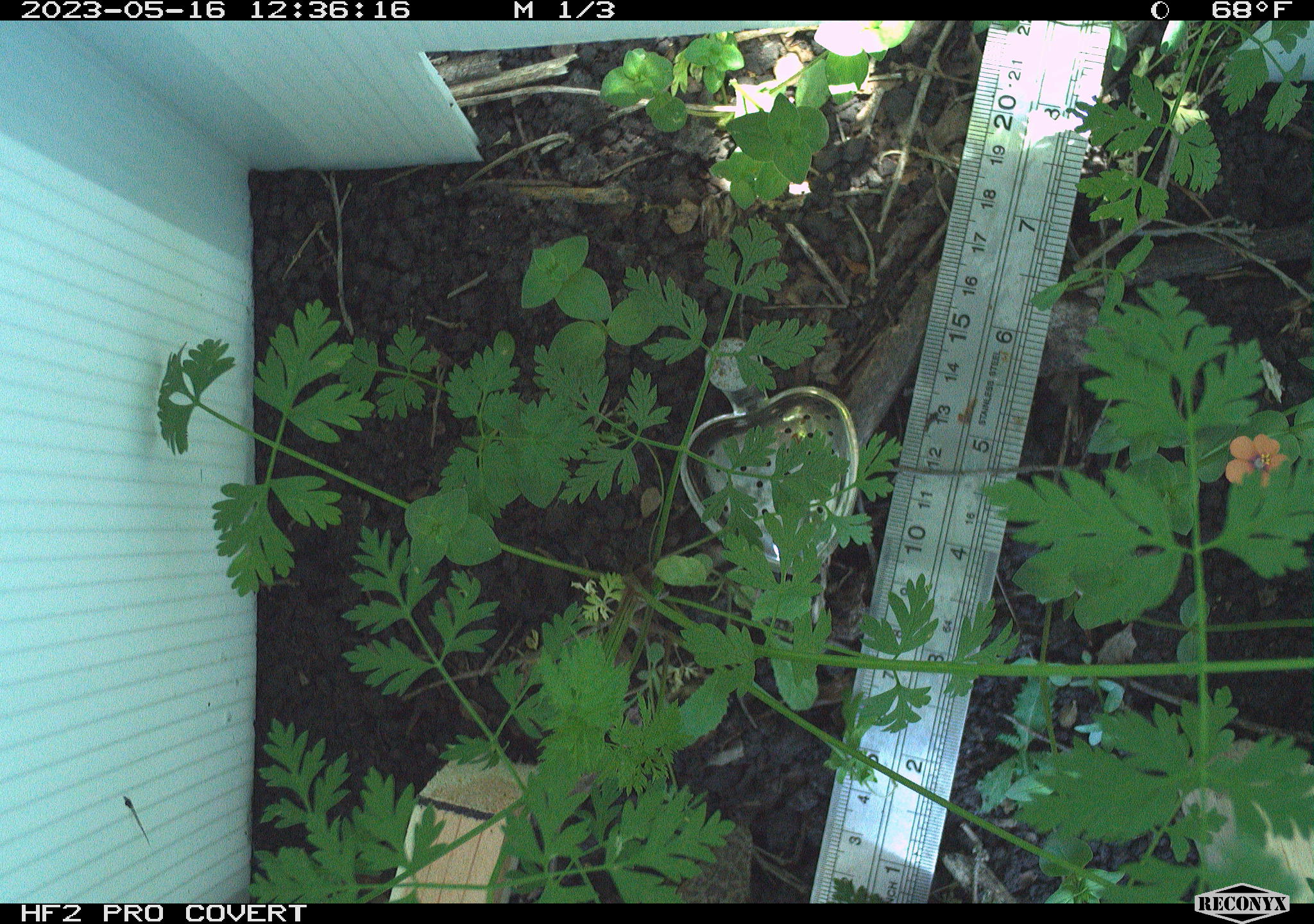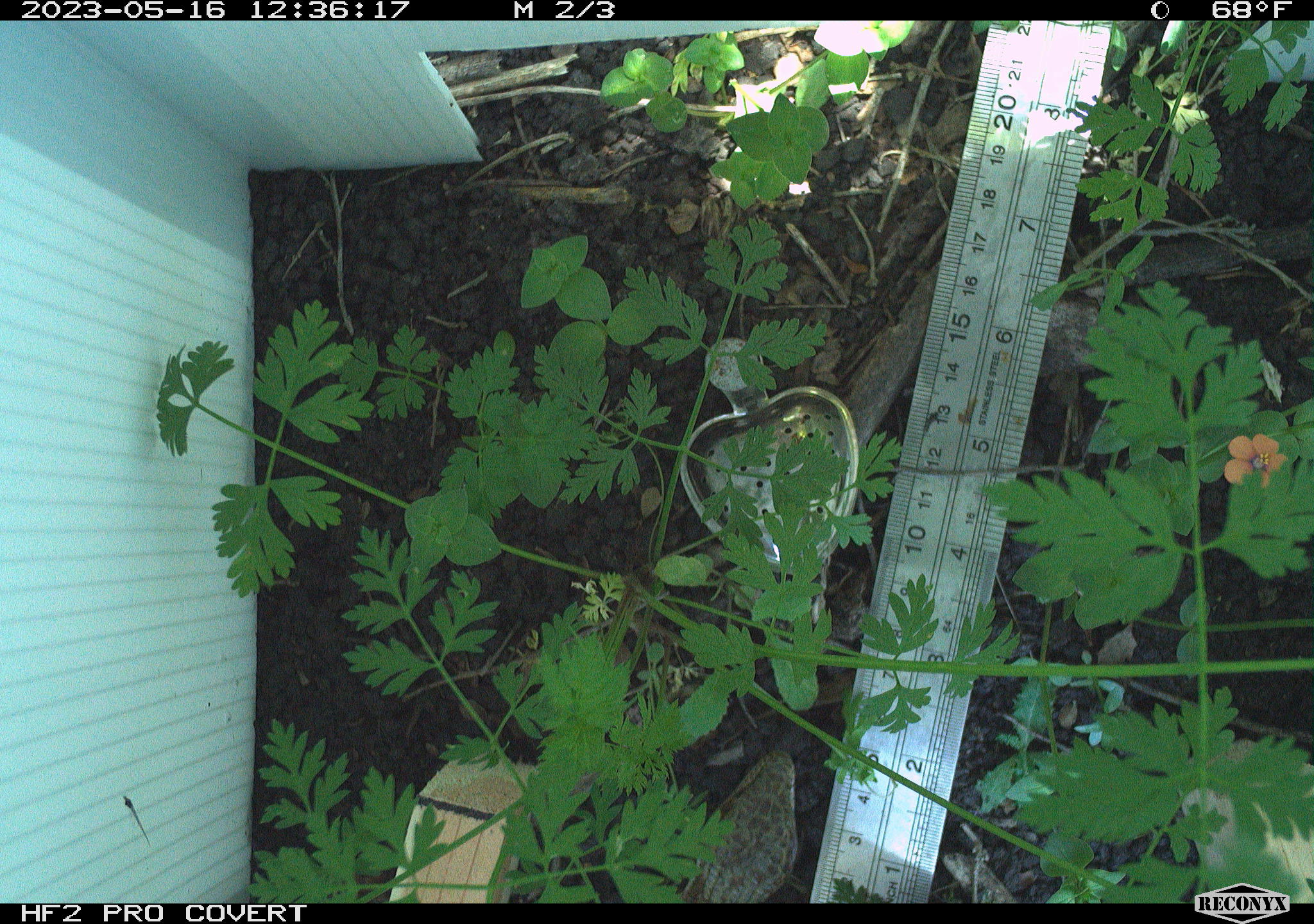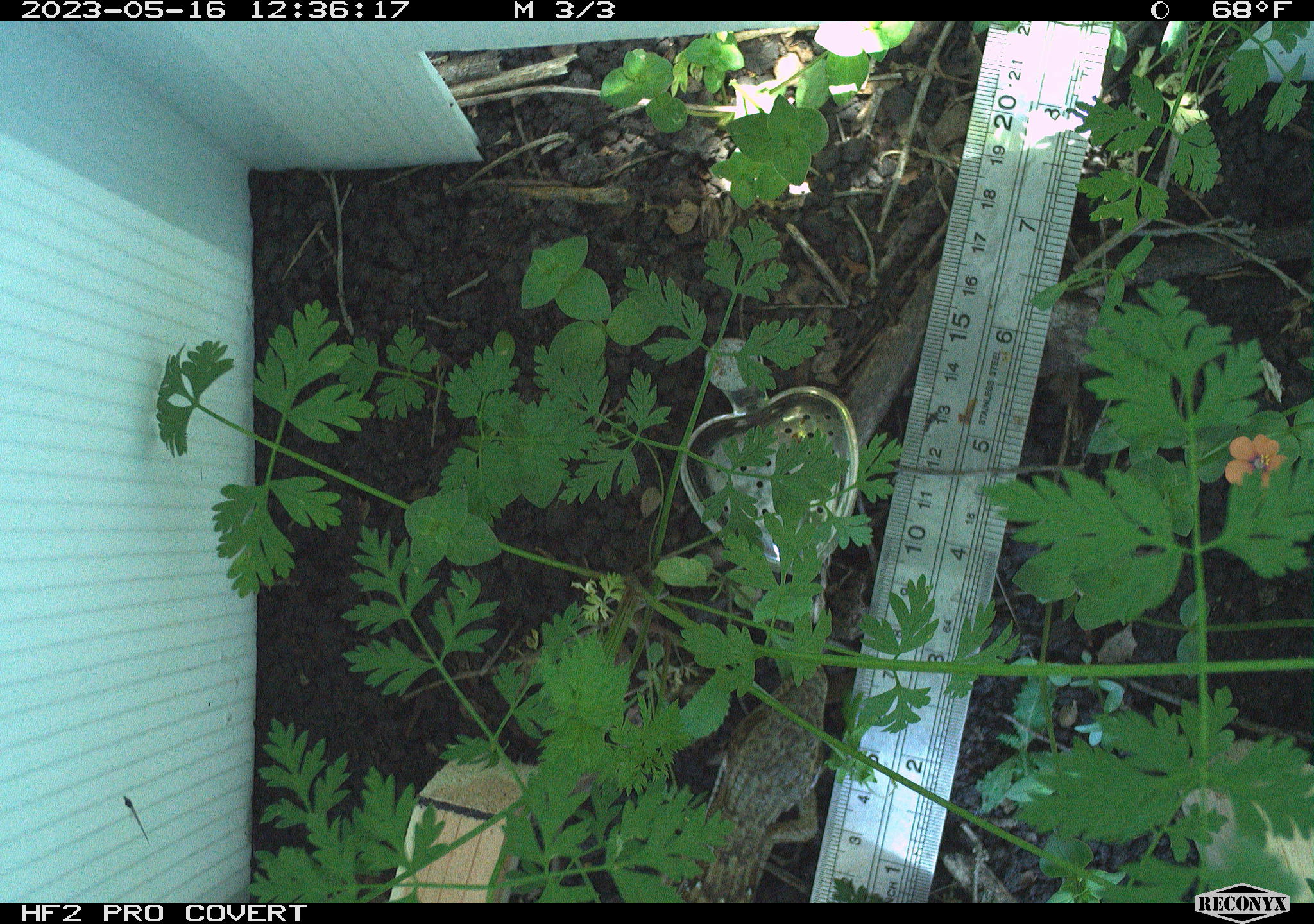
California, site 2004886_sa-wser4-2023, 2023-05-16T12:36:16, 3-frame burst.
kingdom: Animalia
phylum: Chordata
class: Reptilia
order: Squamata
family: Anguidae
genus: Elgaria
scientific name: Elgaria multicarinata webbii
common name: san diego alligator lizard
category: woodland alligator lizard